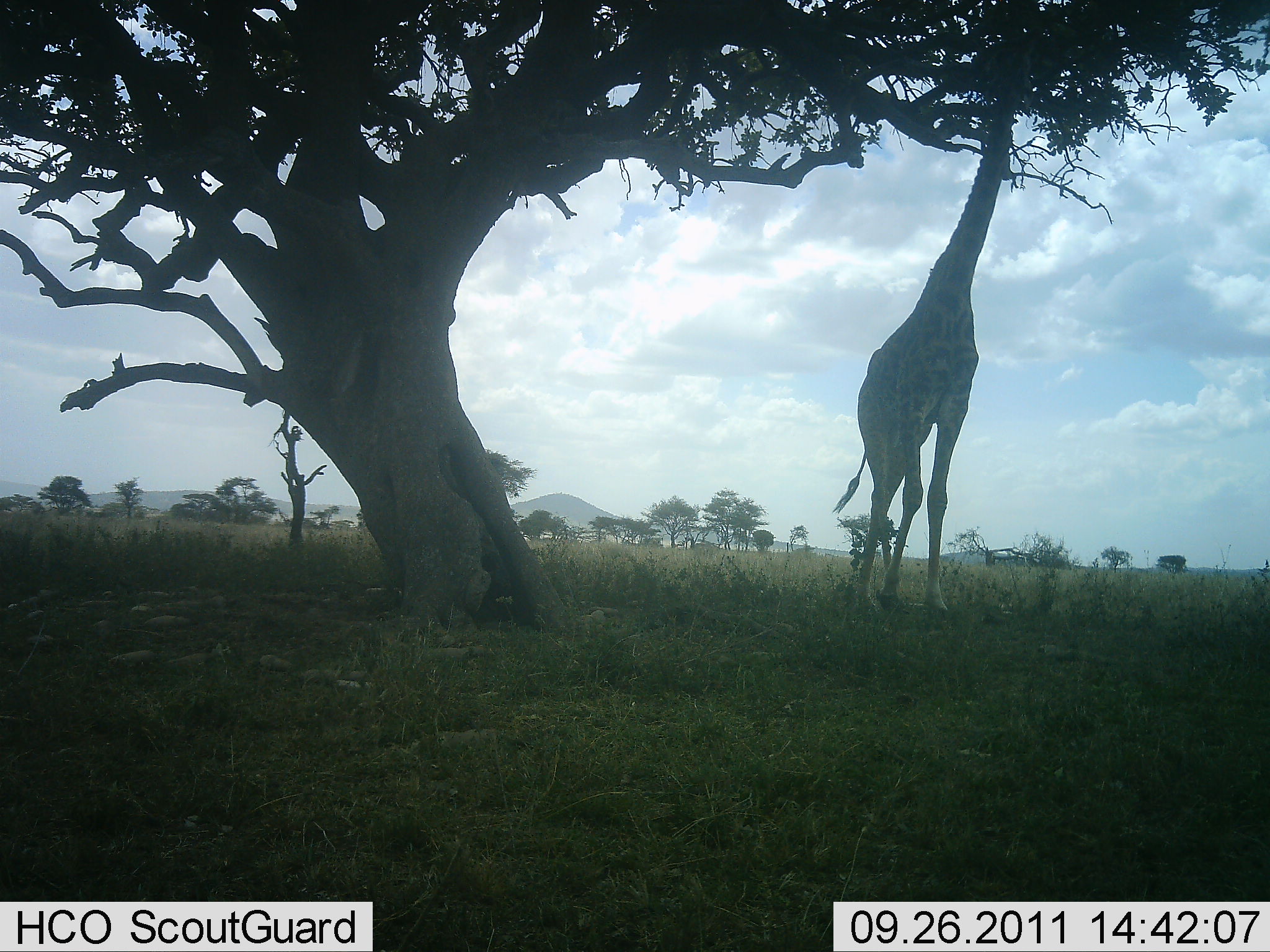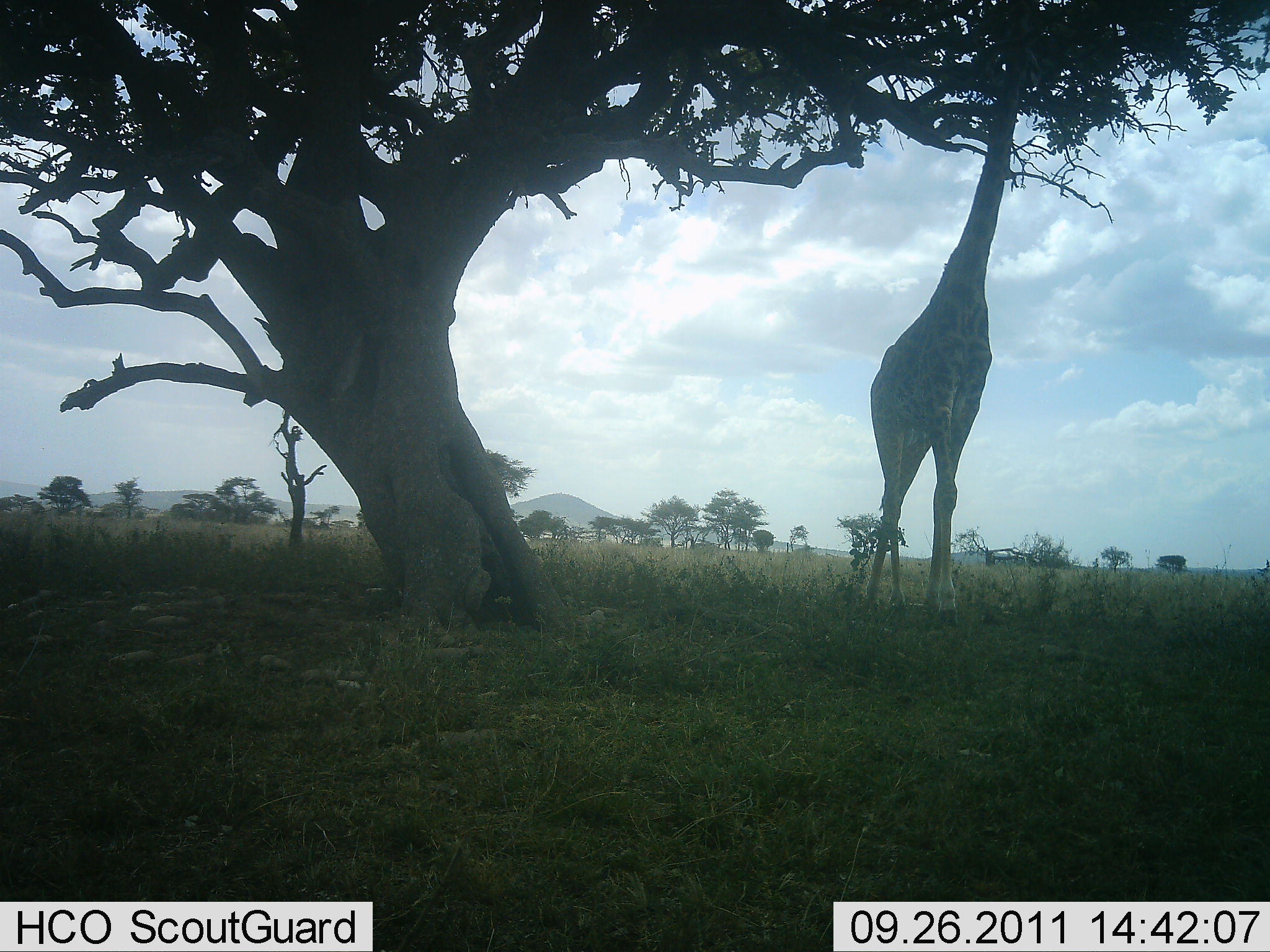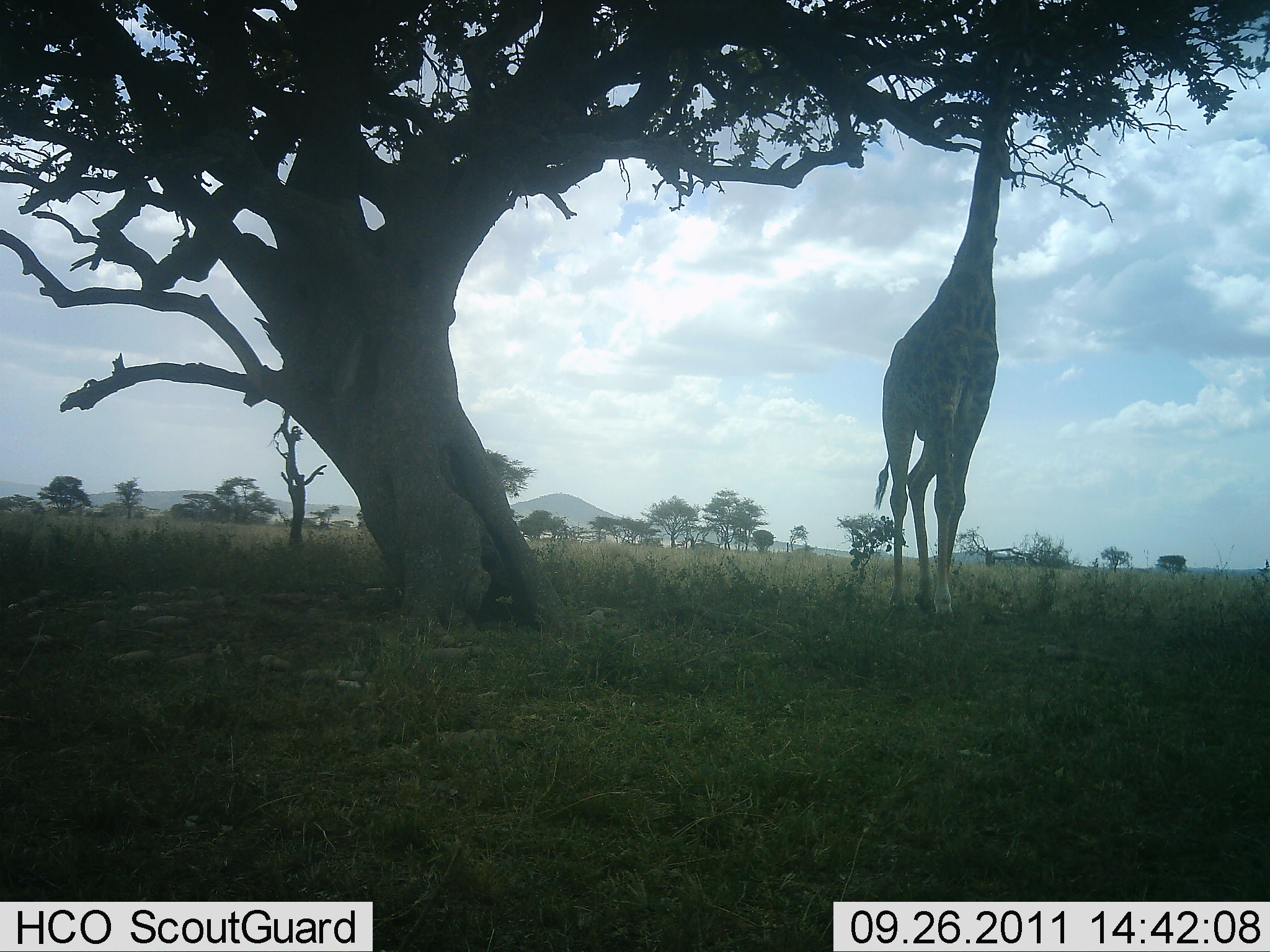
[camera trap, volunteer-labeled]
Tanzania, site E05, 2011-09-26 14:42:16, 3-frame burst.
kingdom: Animalia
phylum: Chordata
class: Mammalia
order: Artiodactyla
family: Giraffidae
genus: Giraffa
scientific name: Giraffa camelopardalis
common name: giraffe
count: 1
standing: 20%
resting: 0%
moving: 7%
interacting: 0%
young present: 0%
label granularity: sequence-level